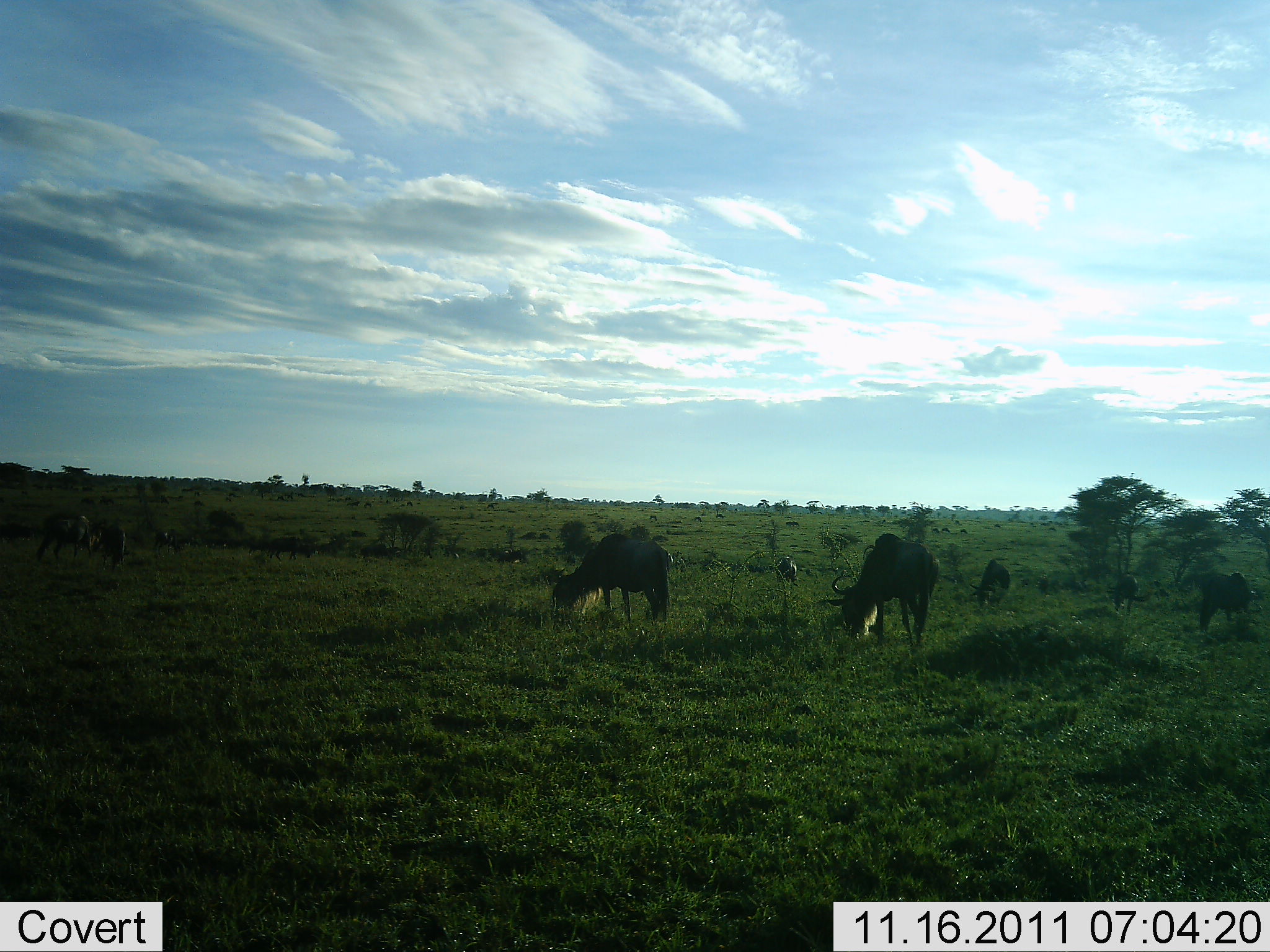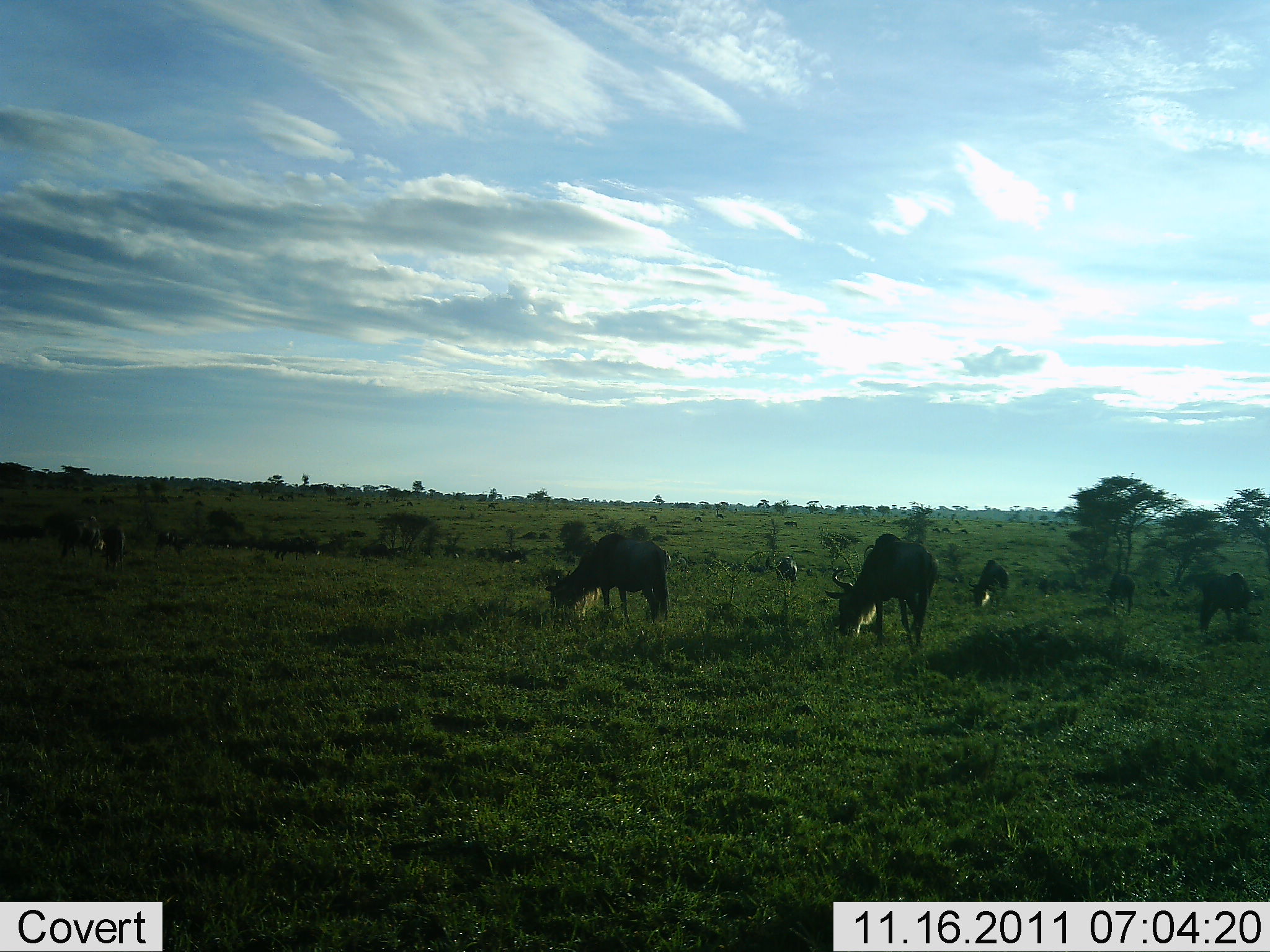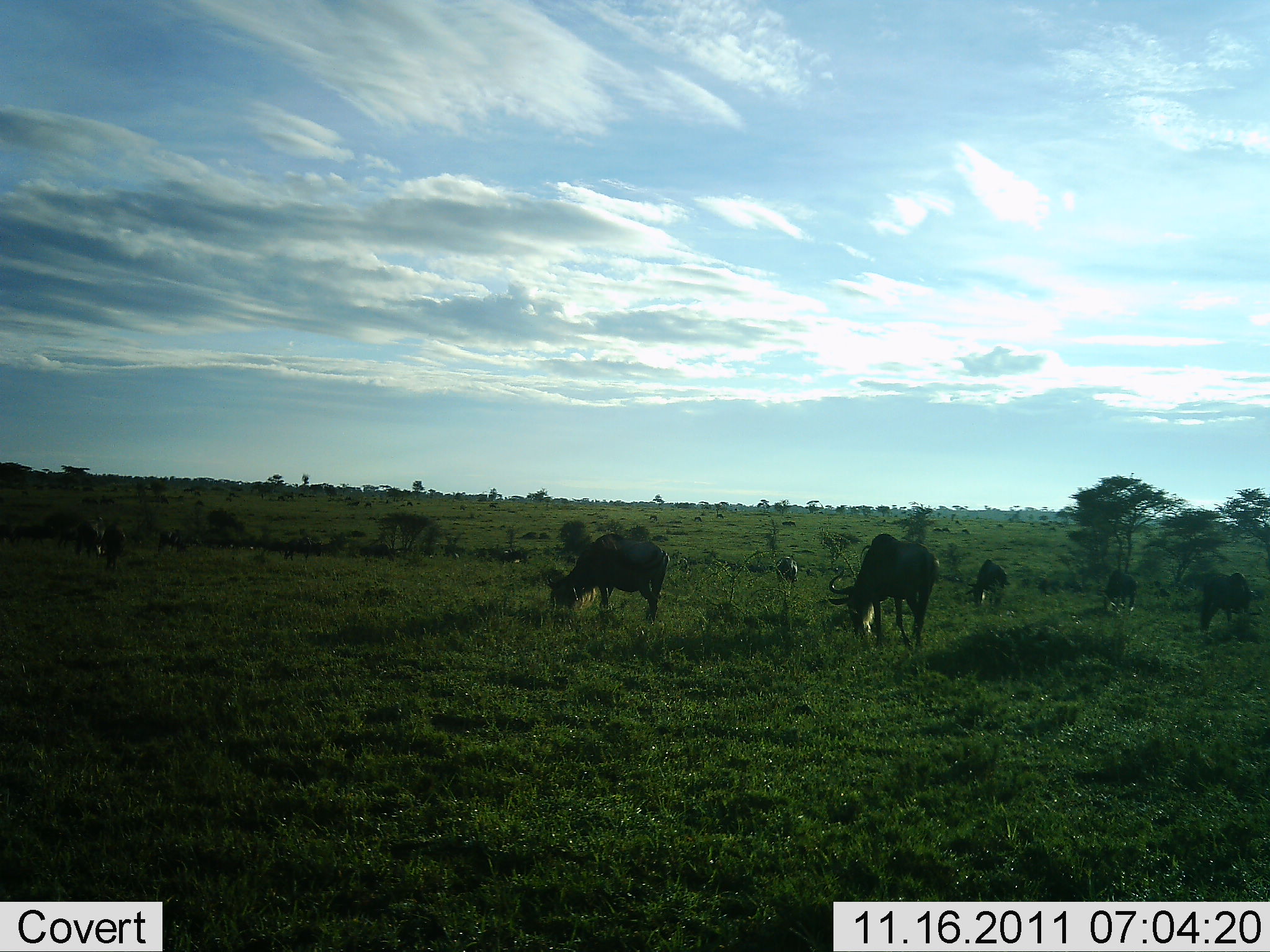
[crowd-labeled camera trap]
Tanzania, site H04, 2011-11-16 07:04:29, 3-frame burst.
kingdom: Animalia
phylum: Chordata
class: Mammalia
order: Artiodactyla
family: Bovidae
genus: Connochaetes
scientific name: Connochaetes taurinus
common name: blue wildebeest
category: wildebeest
Wildebeest (blue wildebeest) (Connochaetes taurinus), count 11-50. Behavior (volunteer vote fractions): standing 20%, resting 0%, moving 33%, interacting 0%. Young present (vote fraction): 7%. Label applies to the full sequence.